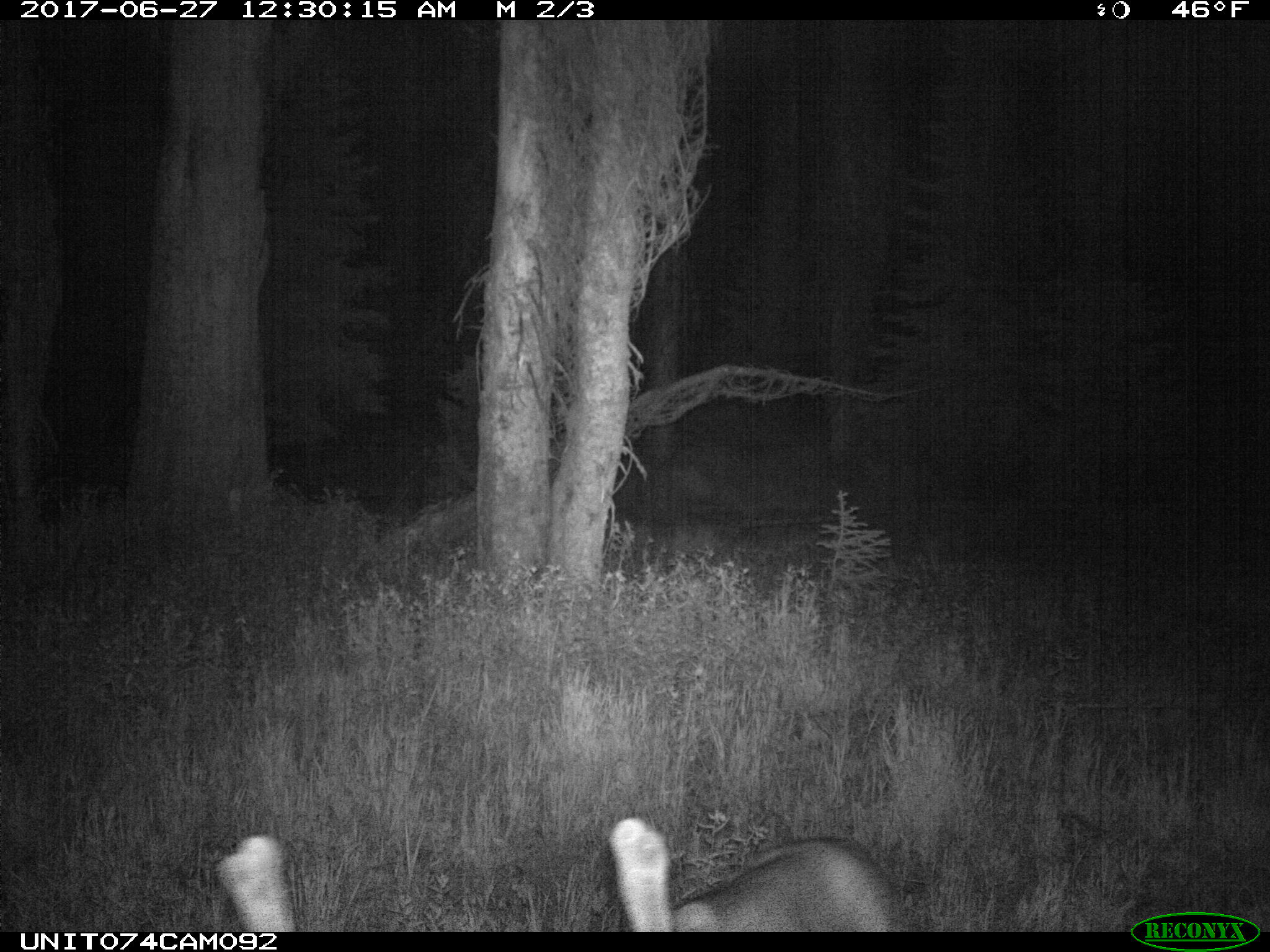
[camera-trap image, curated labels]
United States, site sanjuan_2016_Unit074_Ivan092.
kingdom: Animalia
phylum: Chordata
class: Mammalia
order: Artiodactyla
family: Cervidae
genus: Odocoileus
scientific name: Odocoileus hemionus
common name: mule deer